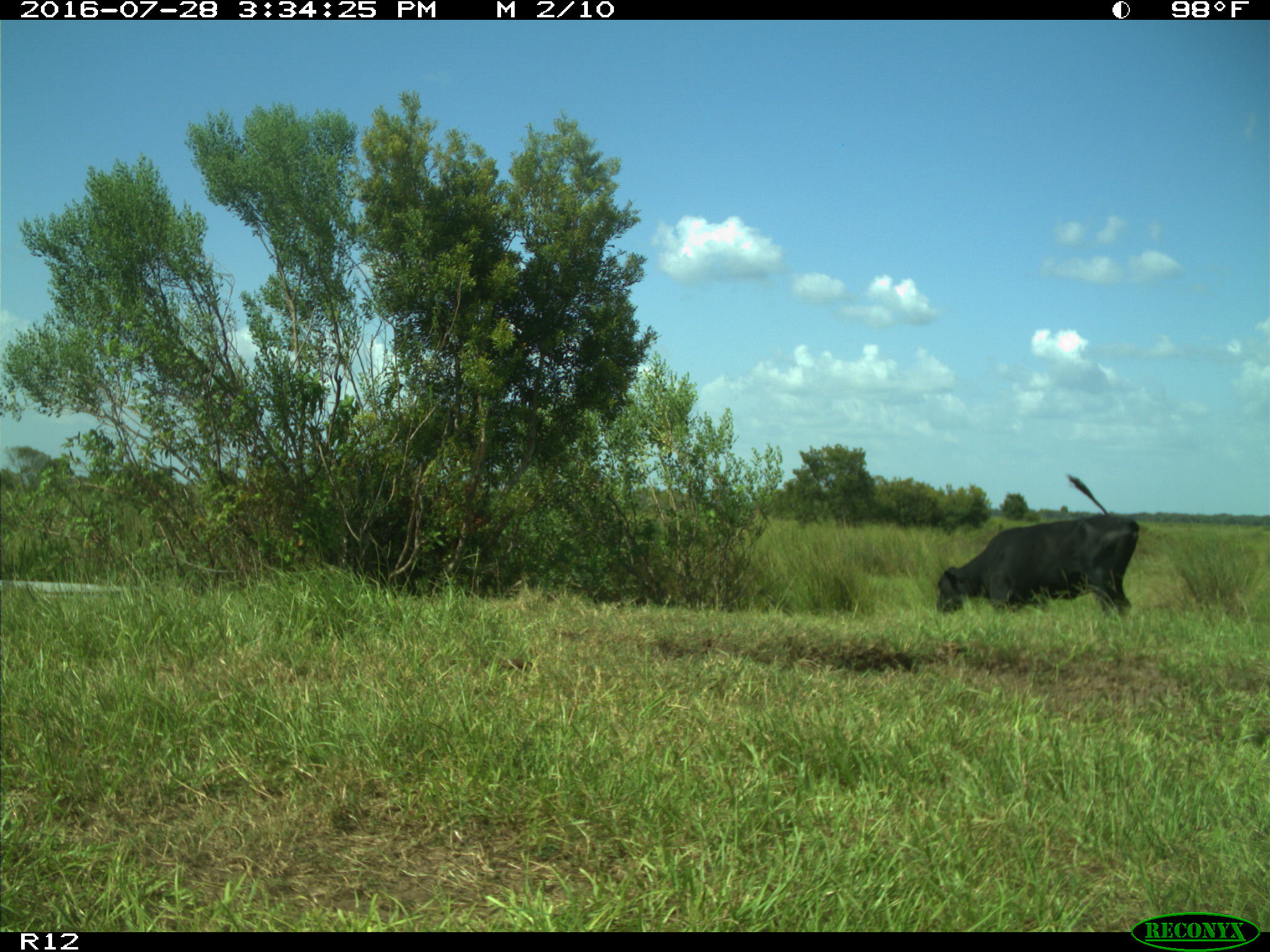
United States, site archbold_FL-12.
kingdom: Animalia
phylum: Chordata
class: Mammalia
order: Artiodactyla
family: Bovidae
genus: Bos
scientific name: Bos taurus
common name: domestic cow